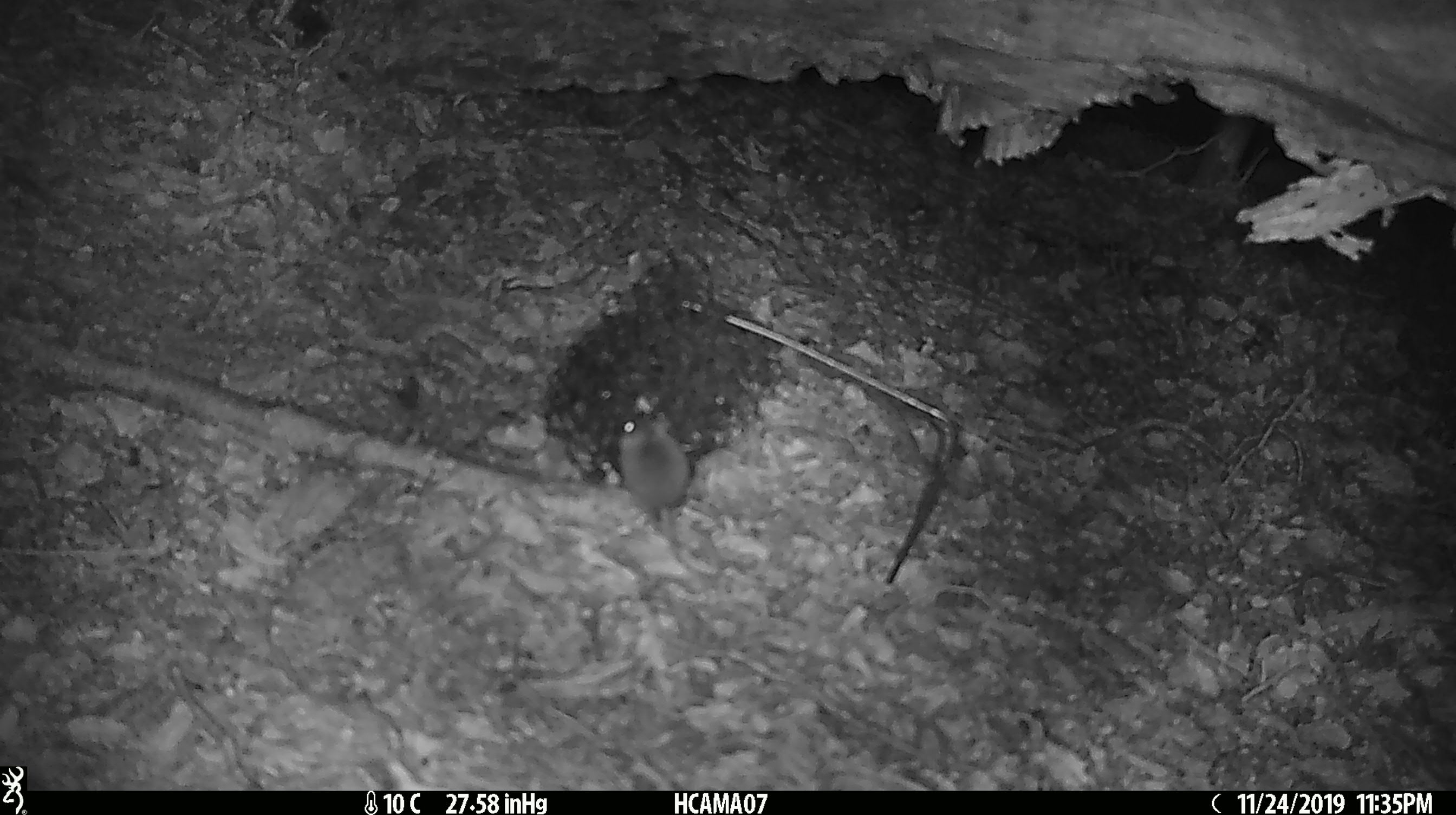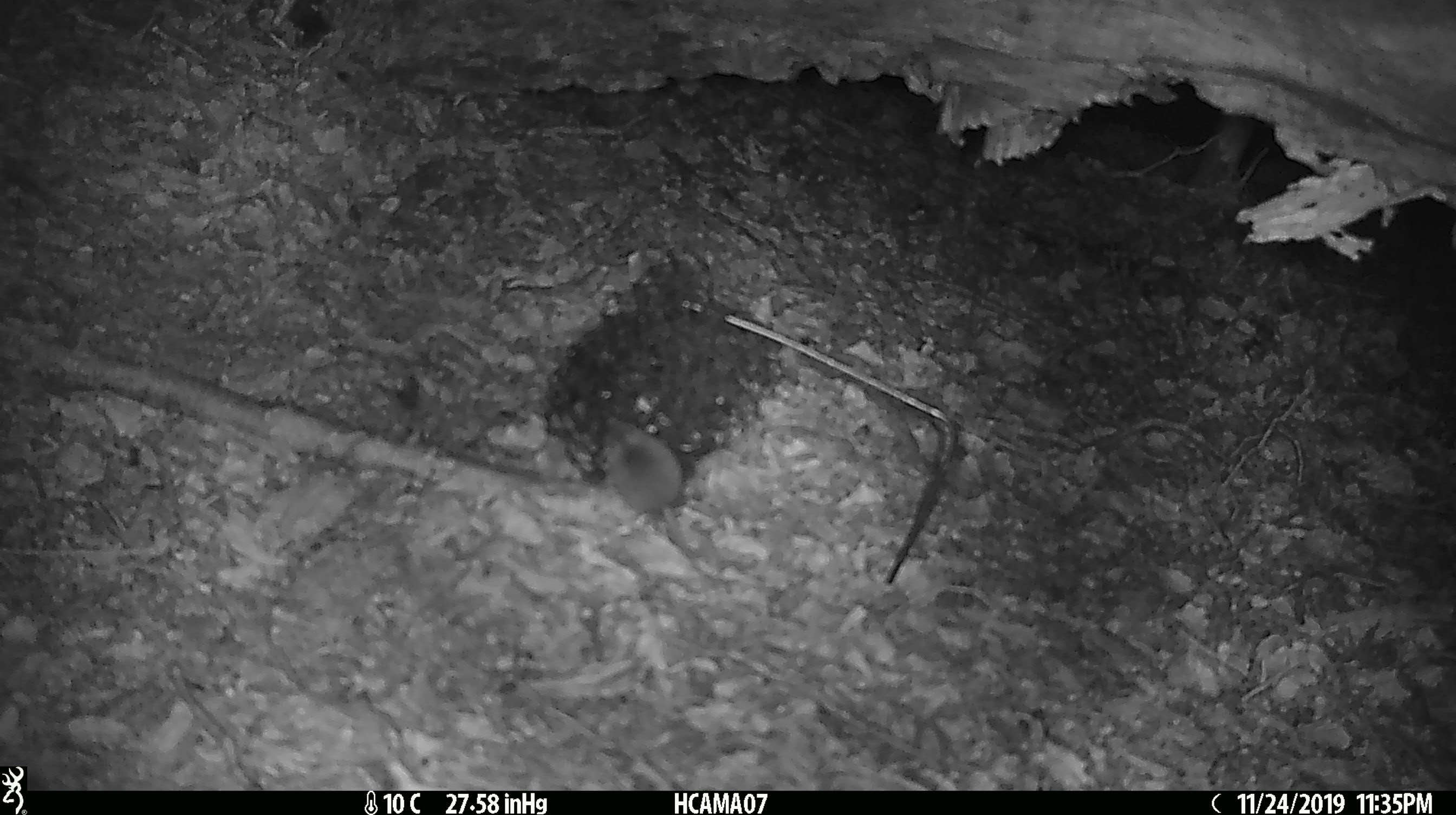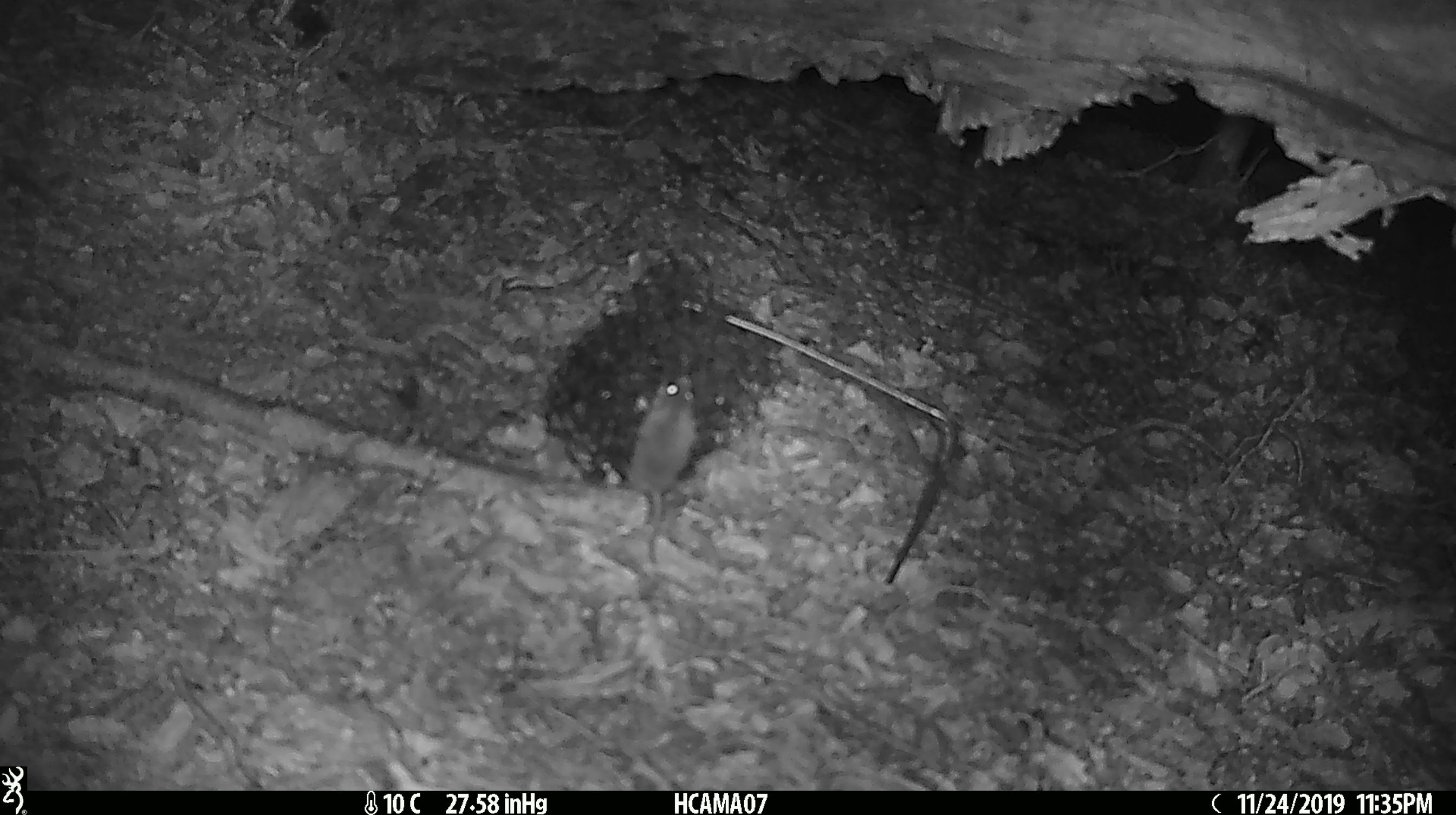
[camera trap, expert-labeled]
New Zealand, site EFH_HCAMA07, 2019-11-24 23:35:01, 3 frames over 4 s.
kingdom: Animalia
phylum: Chordata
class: Mammalia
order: Rodentia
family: Muridae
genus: Mus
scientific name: Mus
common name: mouse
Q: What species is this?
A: Mouse (Mus).